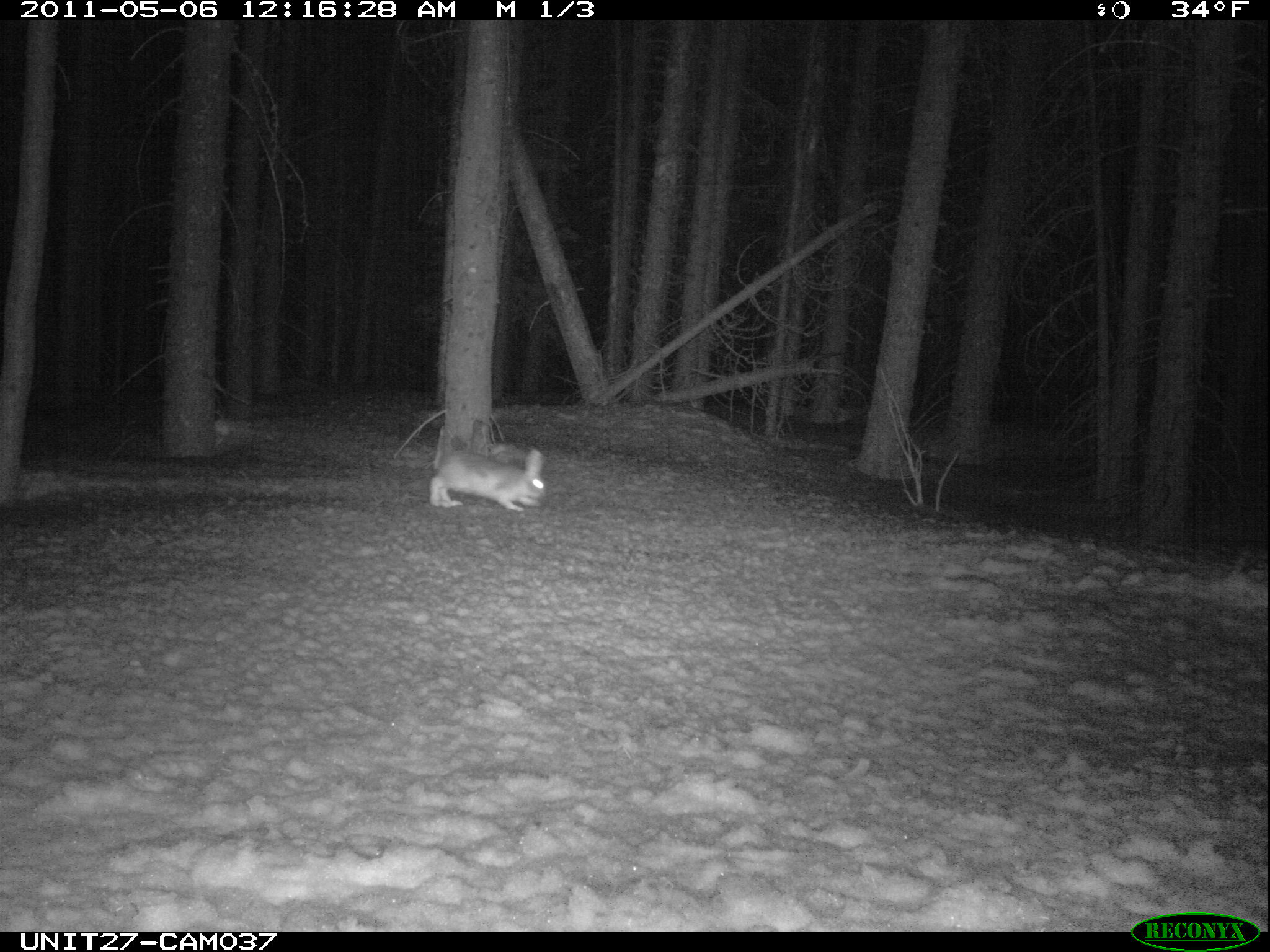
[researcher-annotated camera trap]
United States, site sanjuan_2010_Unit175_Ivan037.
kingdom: Animalia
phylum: Chordata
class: Mammalia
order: Lagomorpha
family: Leporidae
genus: Lepus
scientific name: Lepus americanus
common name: snowshoe hare